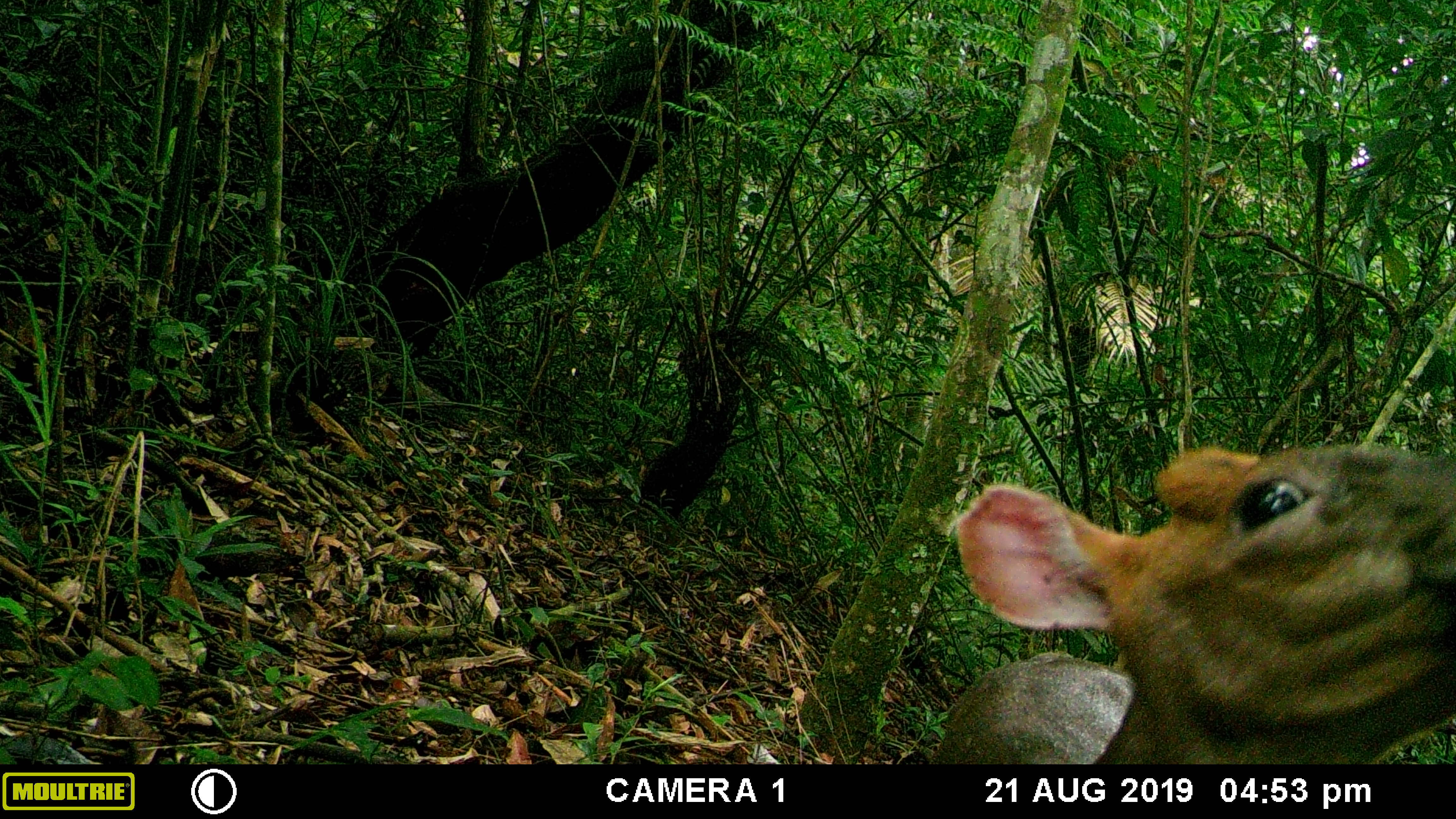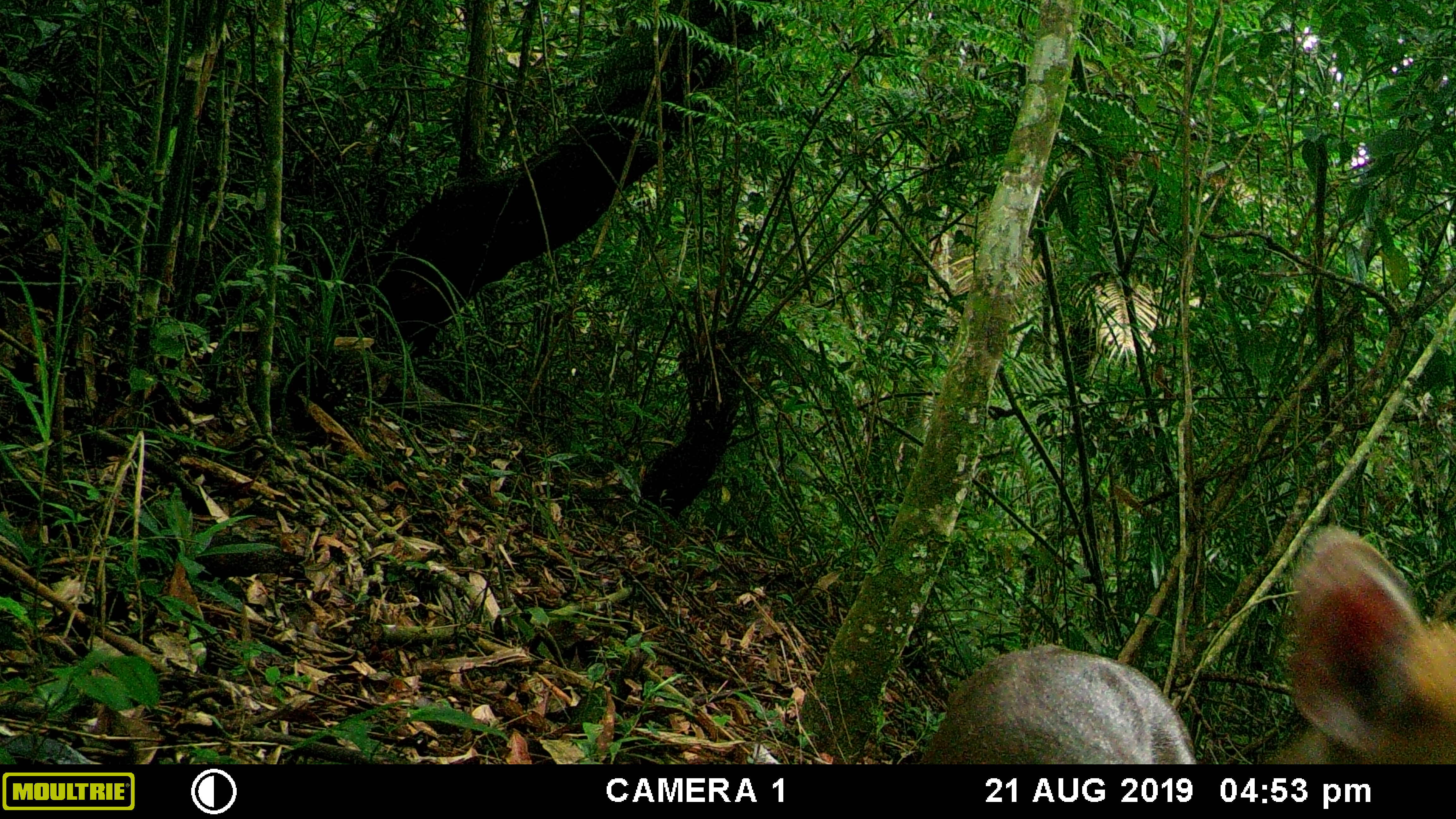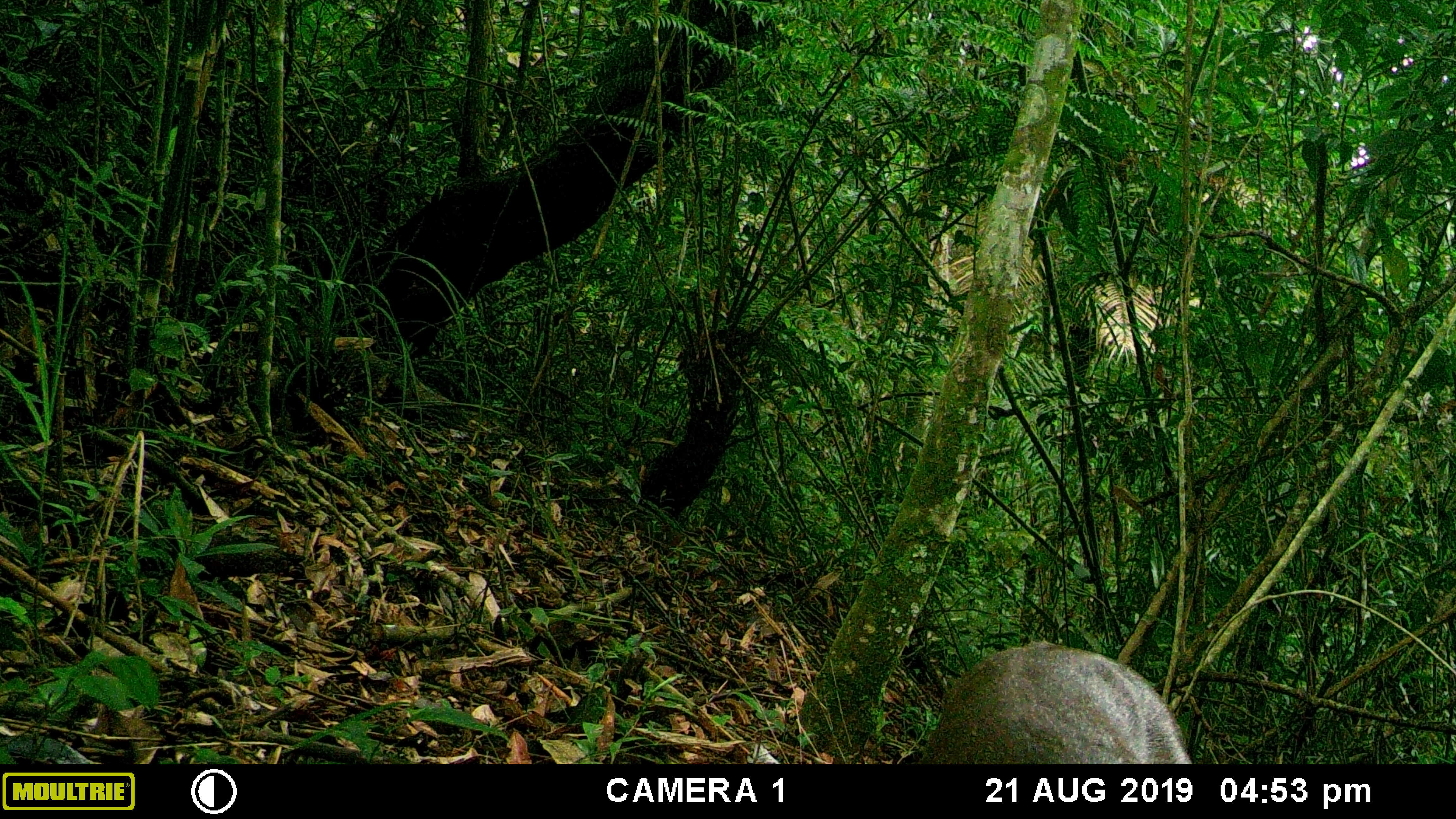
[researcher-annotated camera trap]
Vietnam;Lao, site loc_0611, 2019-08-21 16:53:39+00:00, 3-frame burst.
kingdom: Animalia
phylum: Chordata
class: Mammalia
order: Artiodactyla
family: Cervidae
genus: Muntiacus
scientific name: Muntiacus rooseveltorum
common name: roosevelt's muntjac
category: roosevelts muntjac group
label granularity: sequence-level